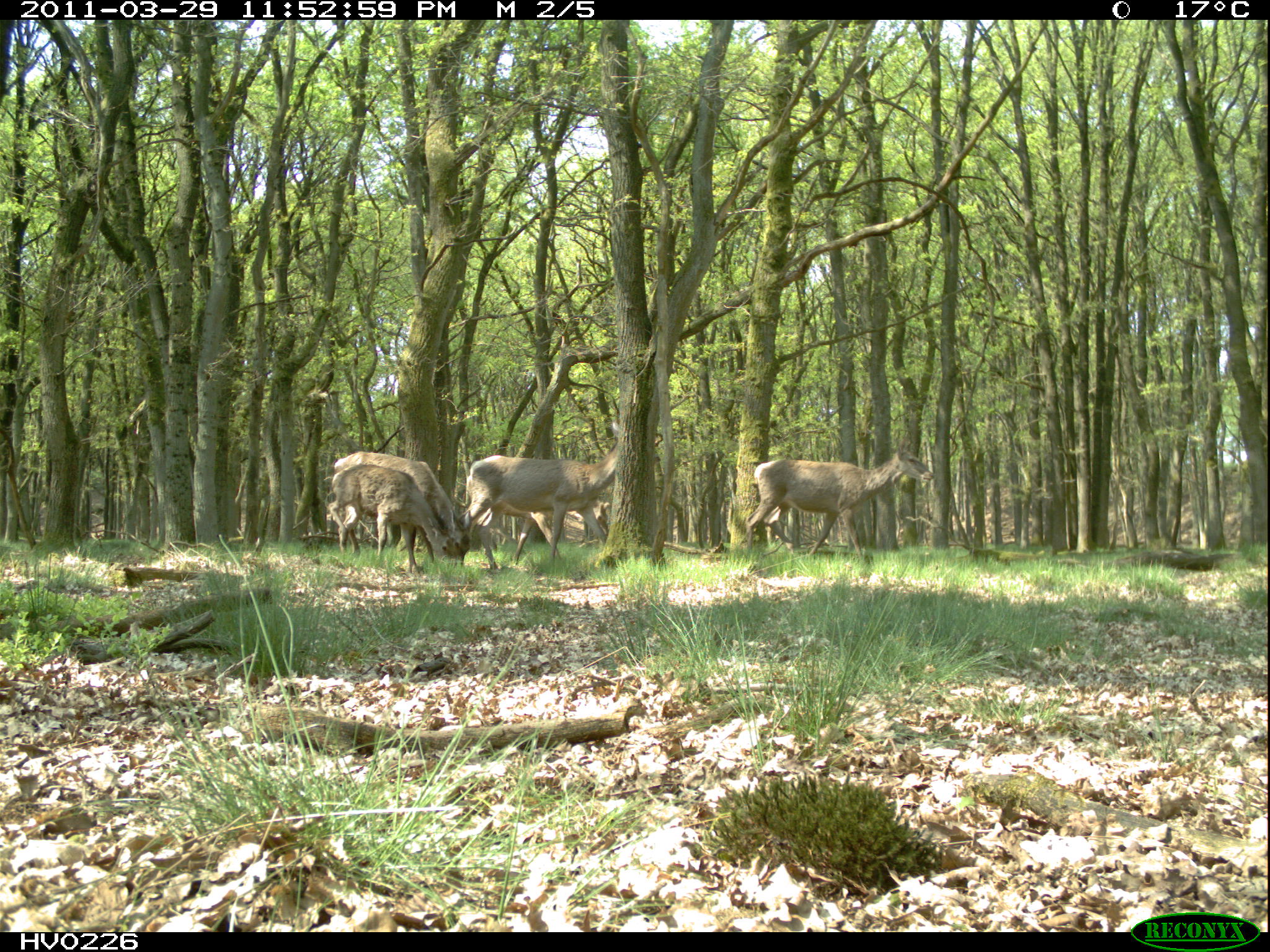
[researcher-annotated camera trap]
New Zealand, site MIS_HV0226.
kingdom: Animalia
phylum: Chordata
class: Mammalia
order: Artiodactyla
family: Cervidae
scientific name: Cervidae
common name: deer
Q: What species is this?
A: Deer (Cervidae).